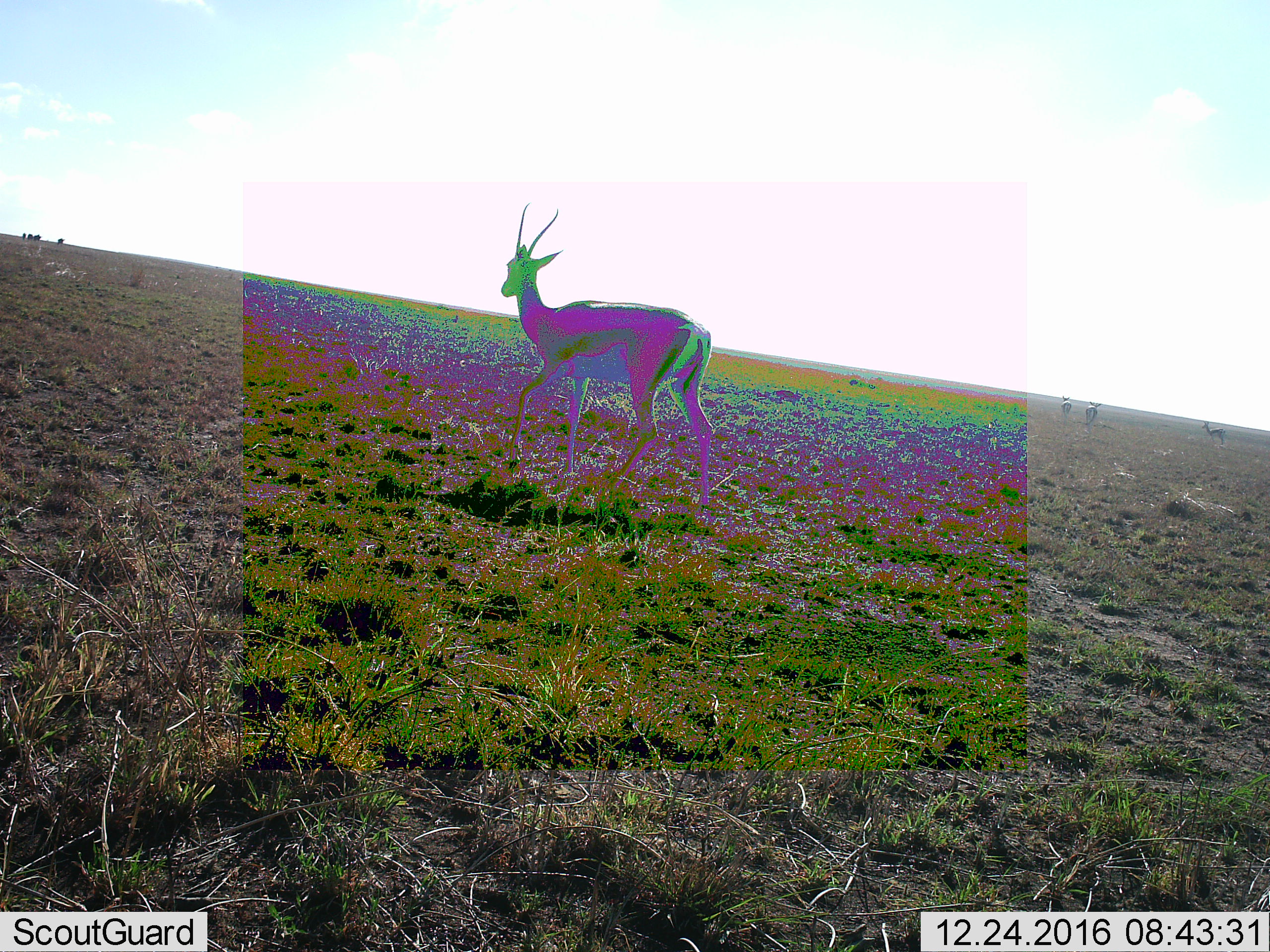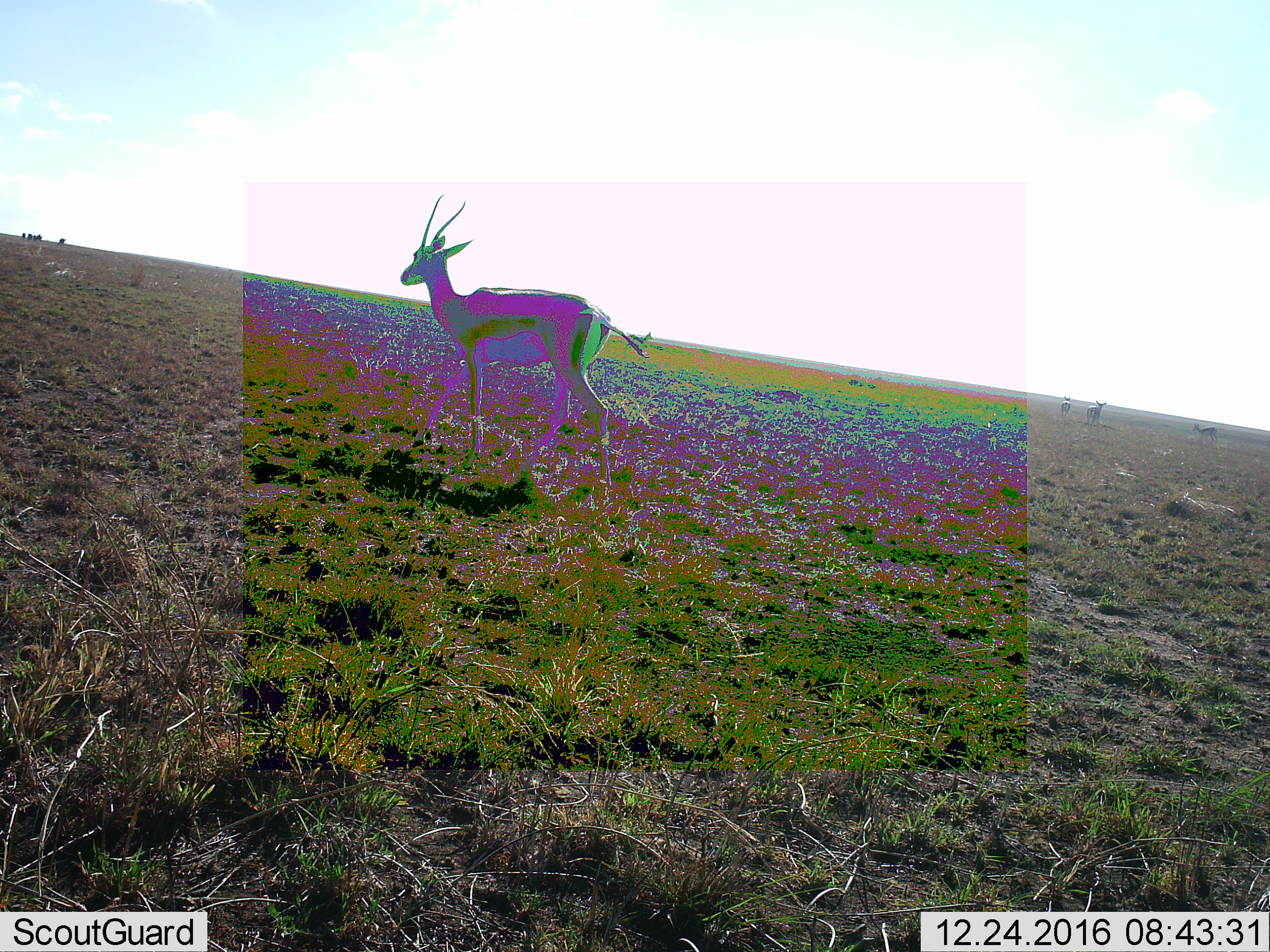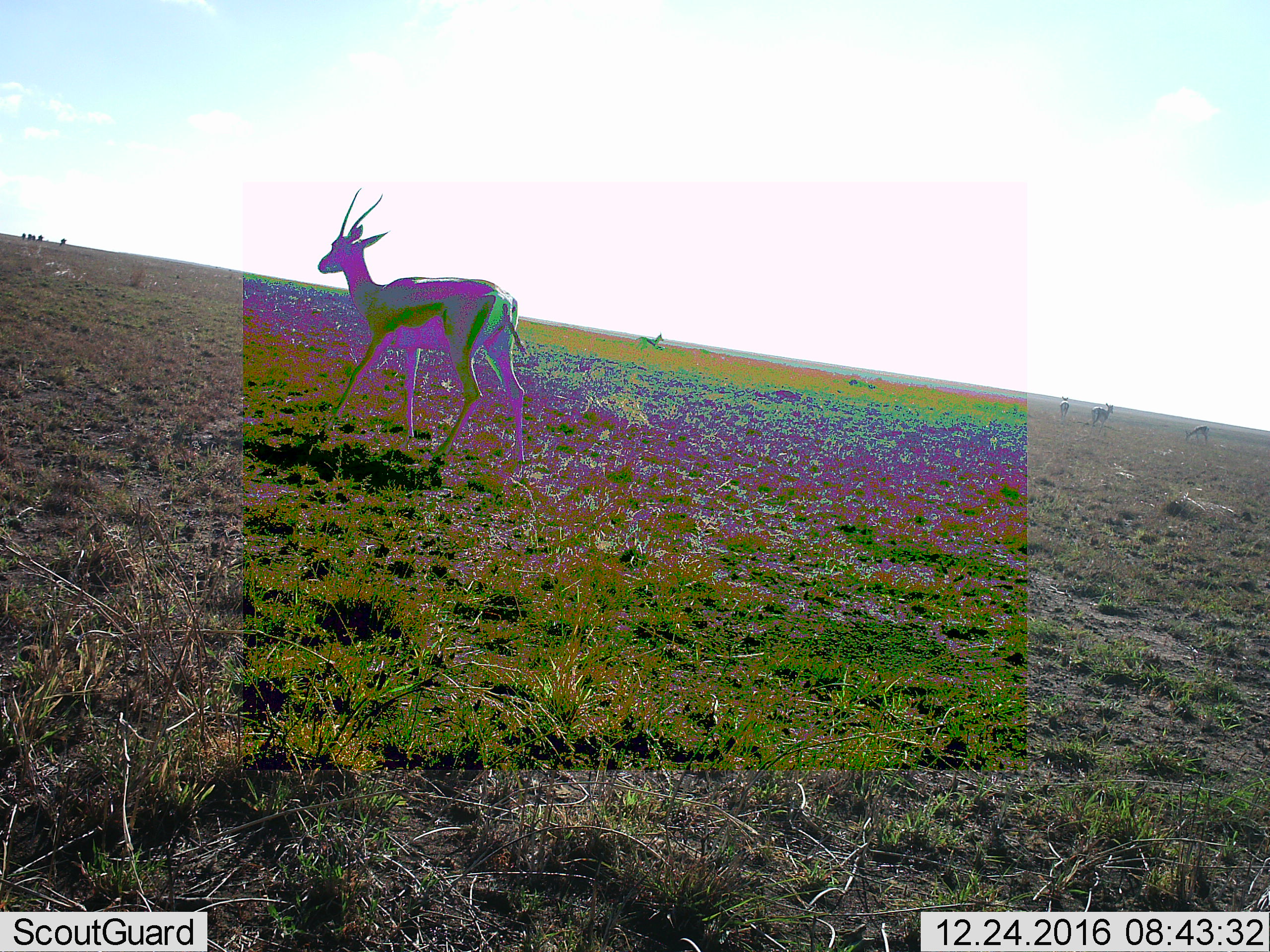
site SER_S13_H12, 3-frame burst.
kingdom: Animalia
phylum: Chordata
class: Mammalia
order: Artiodactyla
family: Bovidae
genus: Eudorcas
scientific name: Eudorcas thomsonii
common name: thomson's gazelle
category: gazellethomsons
Gazellethomsons (thomson's gazelle) (Eudorcas thomsonii), count 1. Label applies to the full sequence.